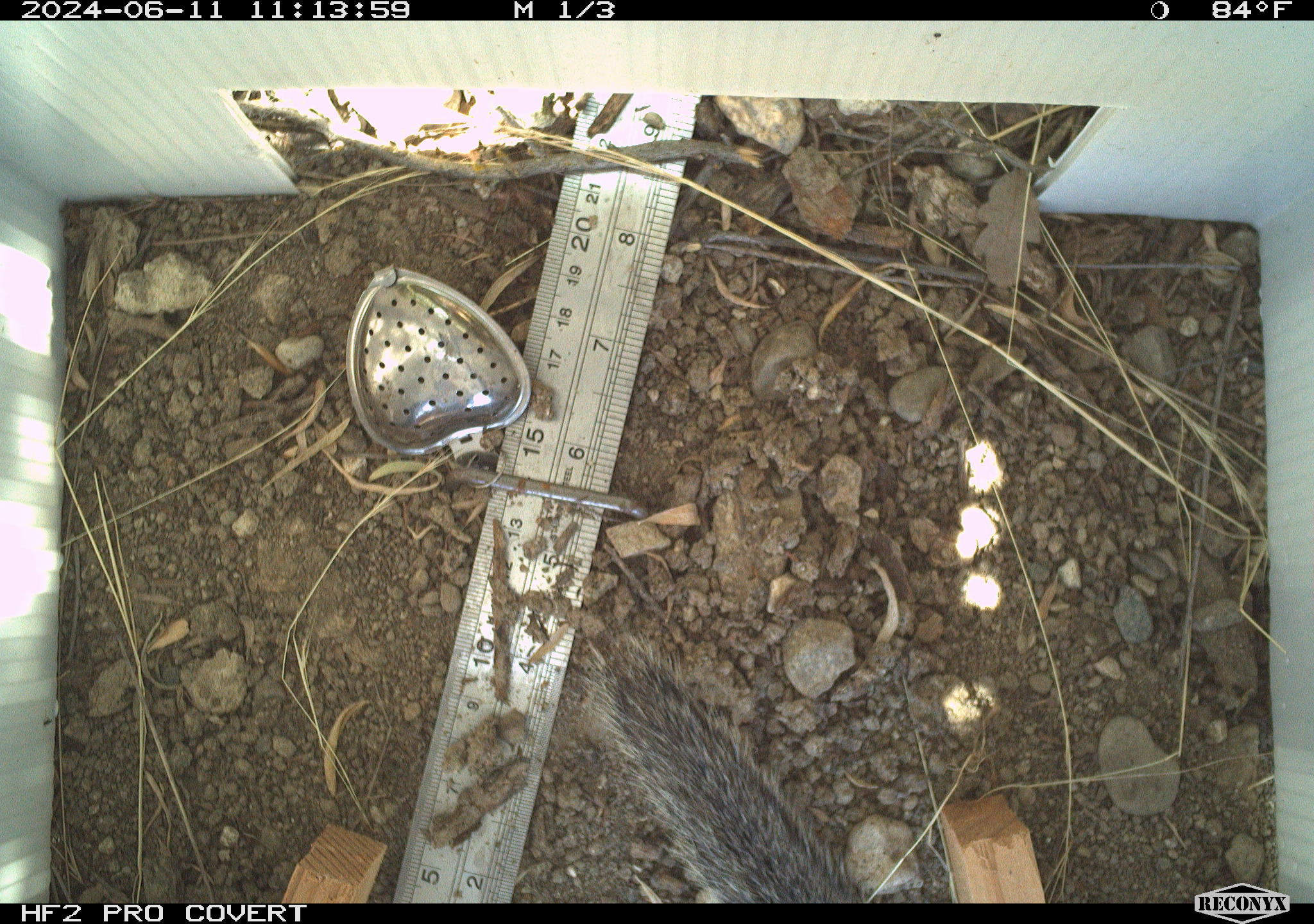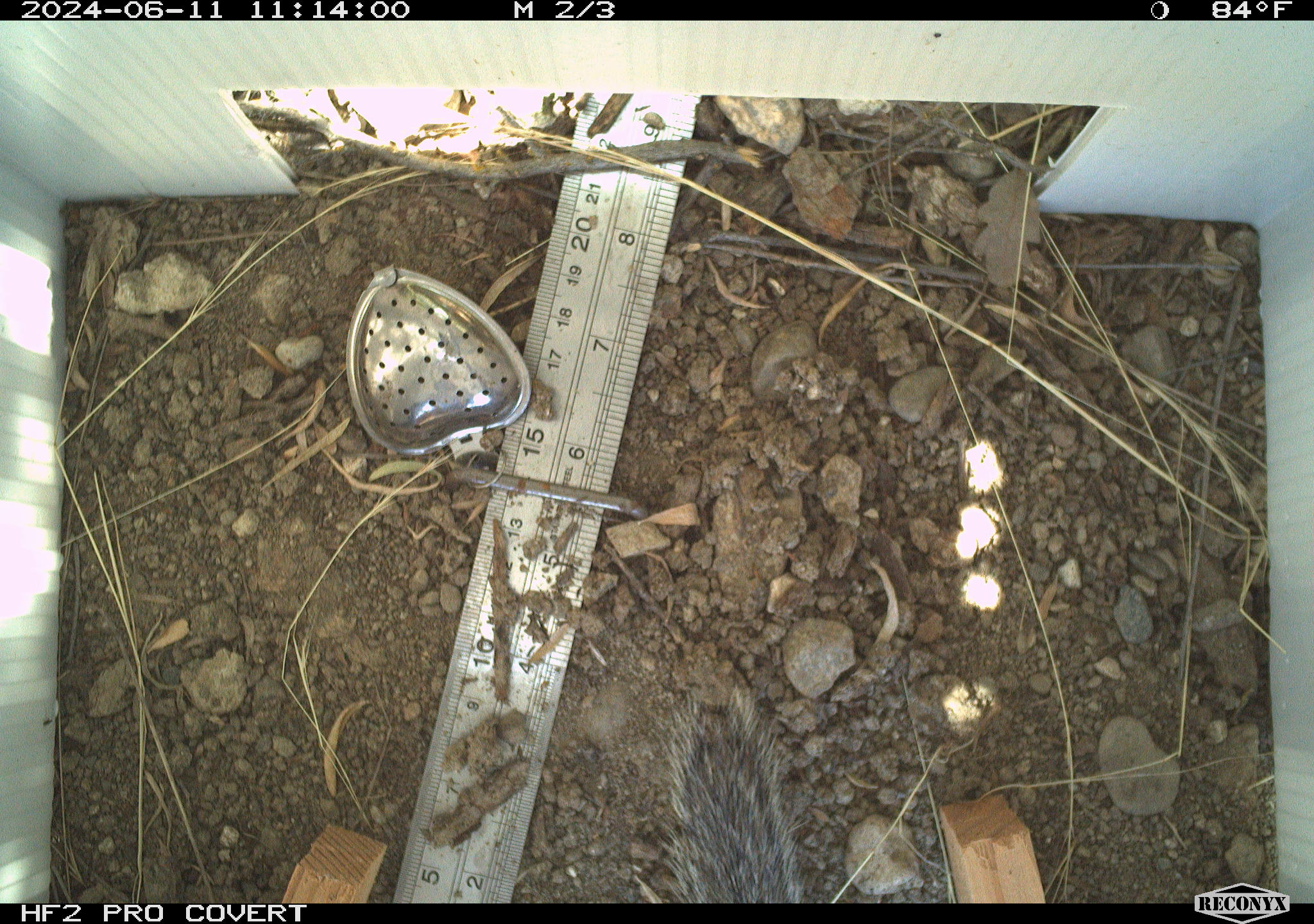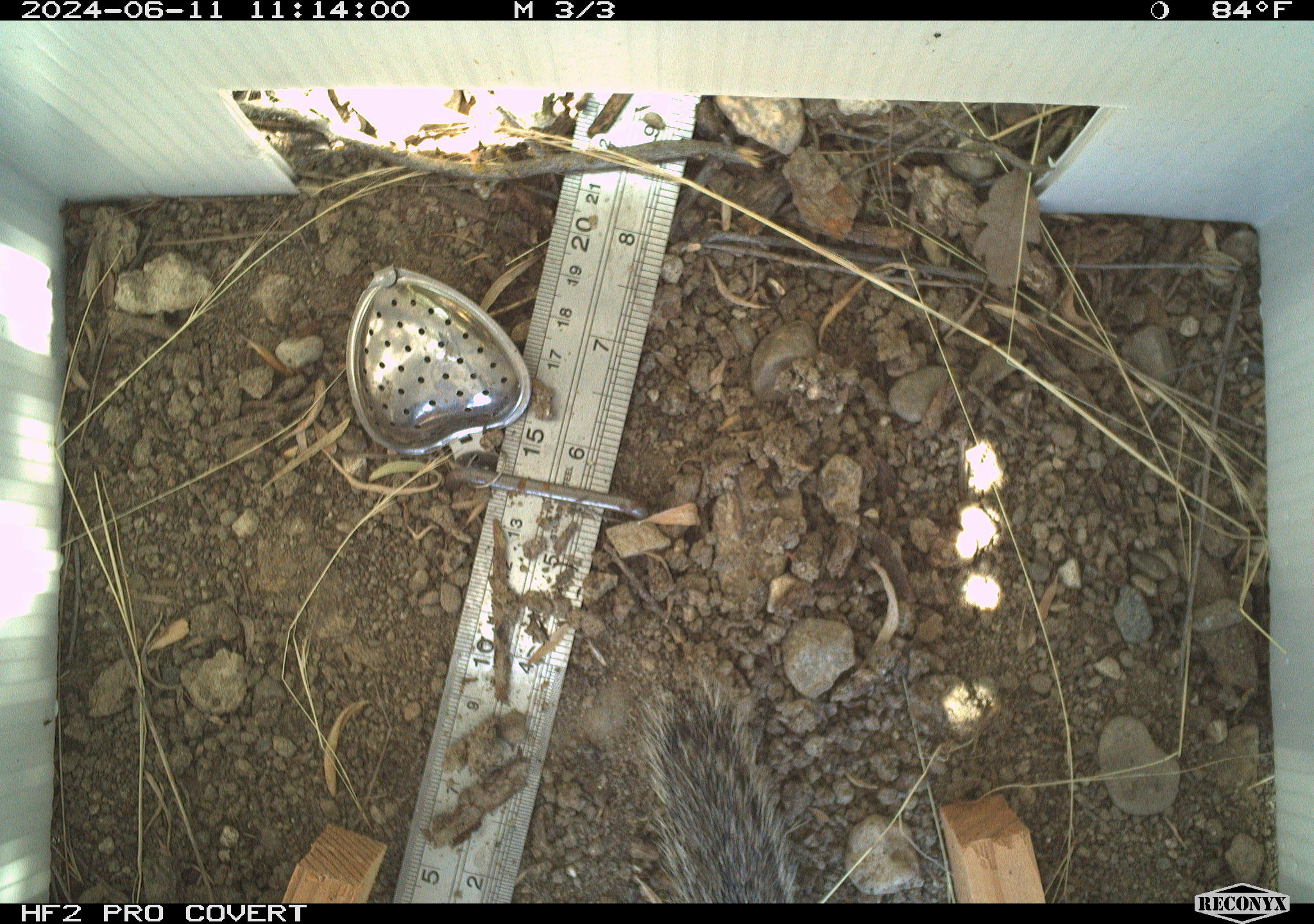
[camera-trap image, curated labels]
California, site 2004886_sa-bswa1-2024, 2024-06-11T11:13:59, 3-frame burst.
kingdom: Animalia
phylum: Chordata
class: Mammalia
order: Rodentia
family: Sciuridae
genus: Otospermophilus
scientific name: Otospermophilus beecheyi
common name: california ground squirrel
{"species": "california ground squirrel (Otospermophilus beecheyi)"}